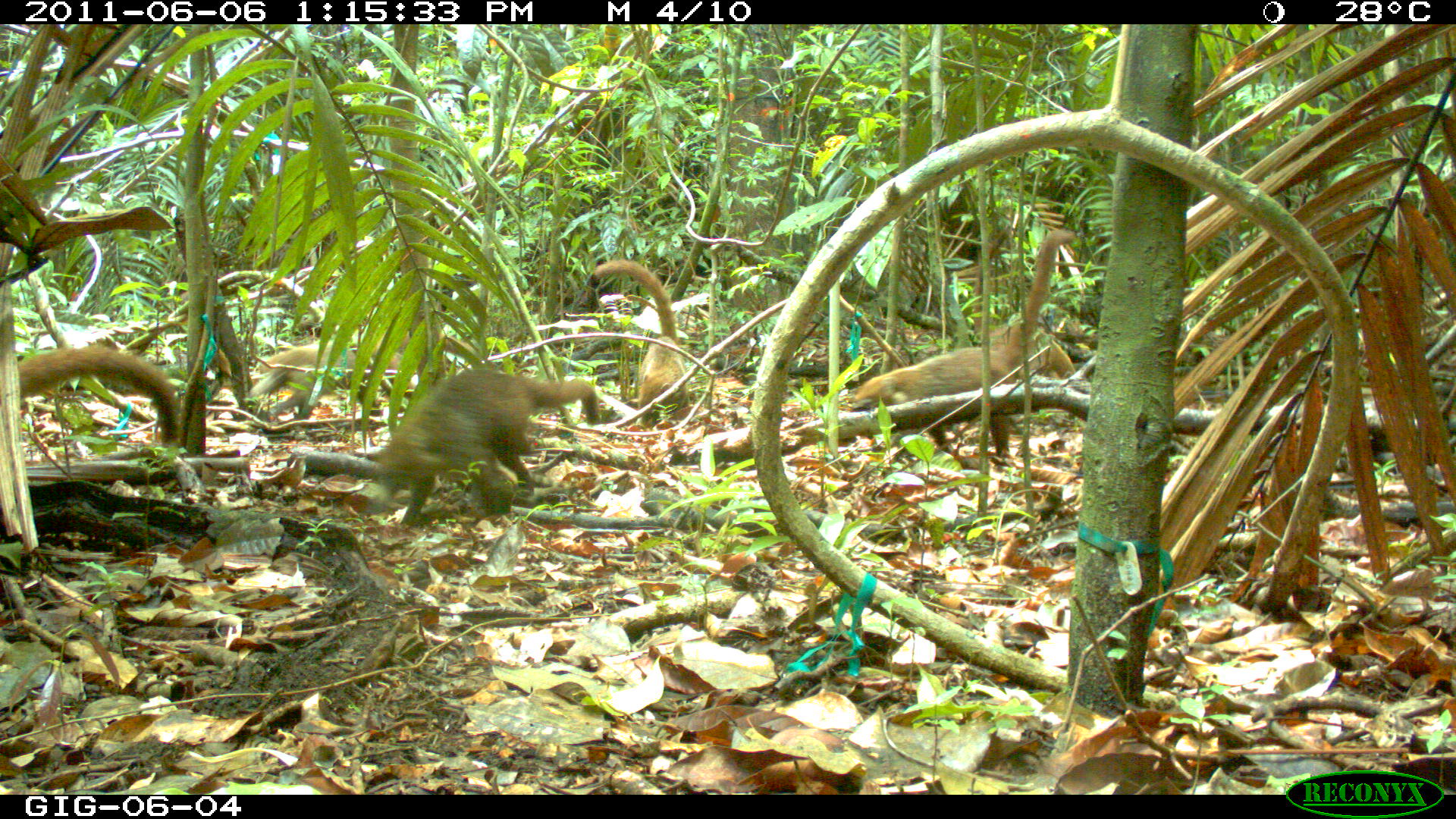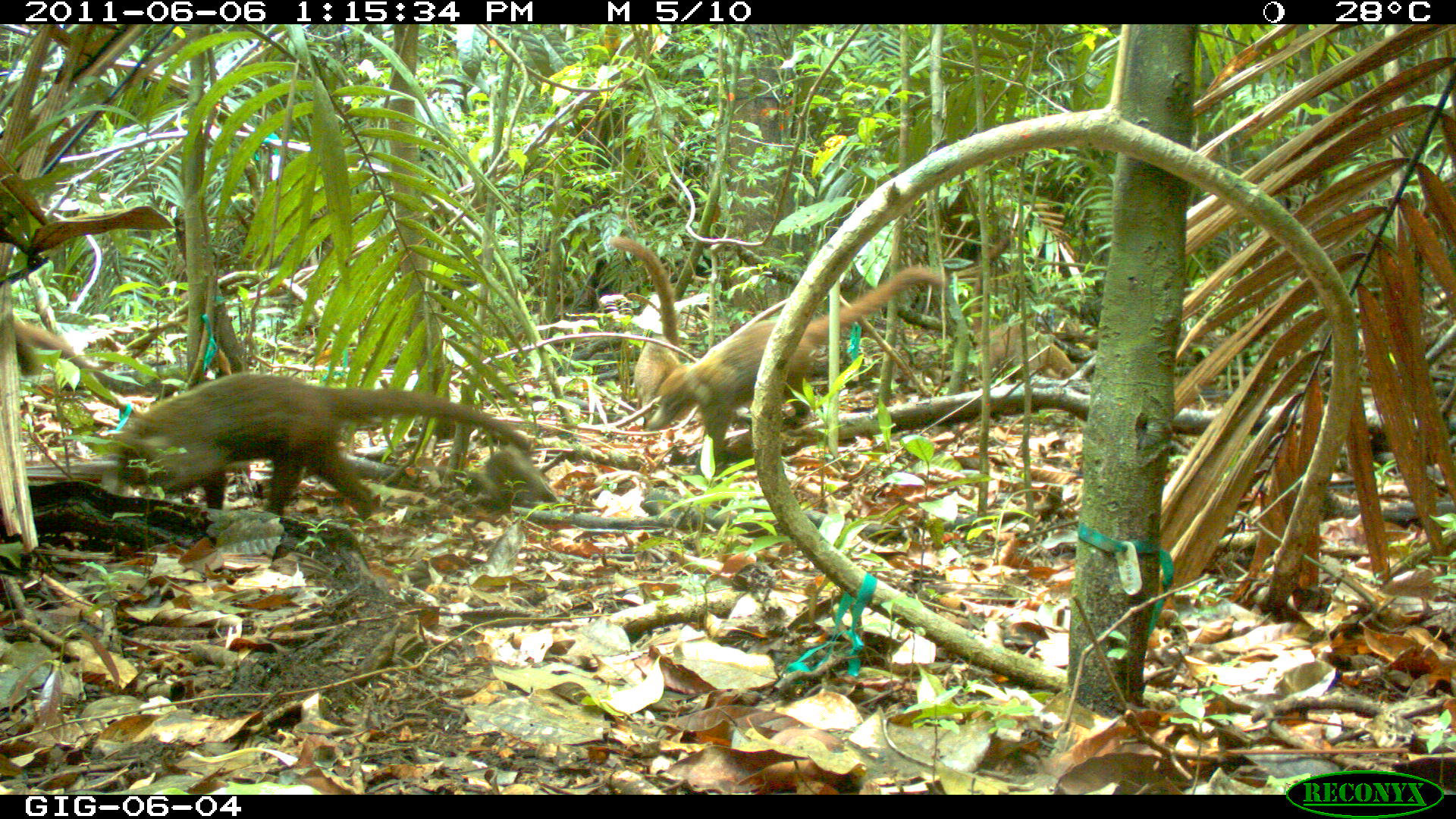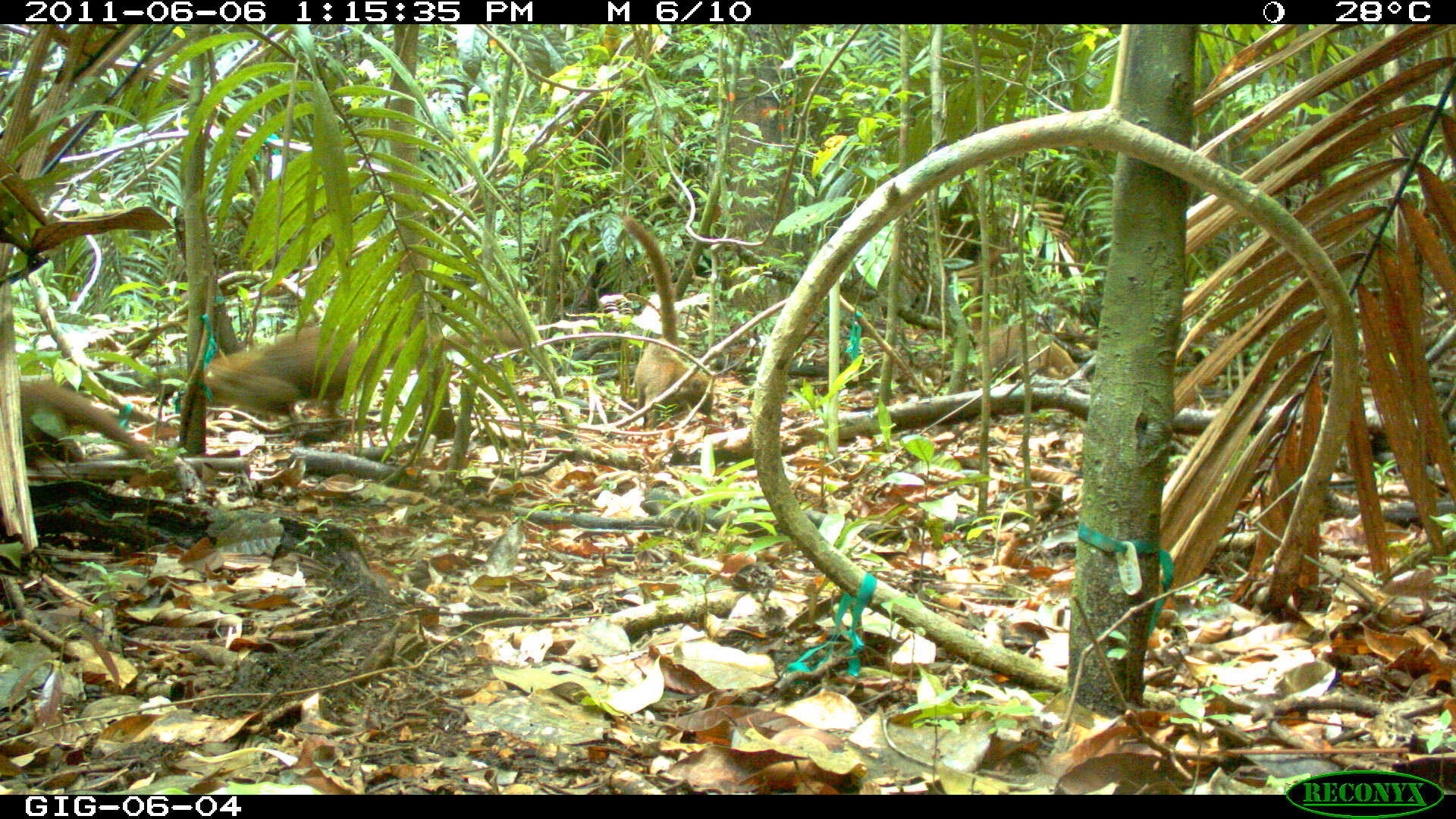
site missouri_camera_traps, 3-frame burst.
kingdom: Animalia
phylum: Chordata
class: Mammalia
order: Carnivora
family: Procyonidae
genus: Nasua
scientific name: Nasua narica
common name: white-nosed coati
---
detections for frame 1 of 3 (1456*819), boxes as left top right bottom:
white-nosed coati: 839 226 1081 470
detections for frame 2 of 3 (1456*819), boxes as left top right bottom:
white-nosed coati: 968 306 1082 398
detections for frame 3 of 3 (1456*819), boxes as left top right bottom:
white-nosed coati: 972 313 1084 393